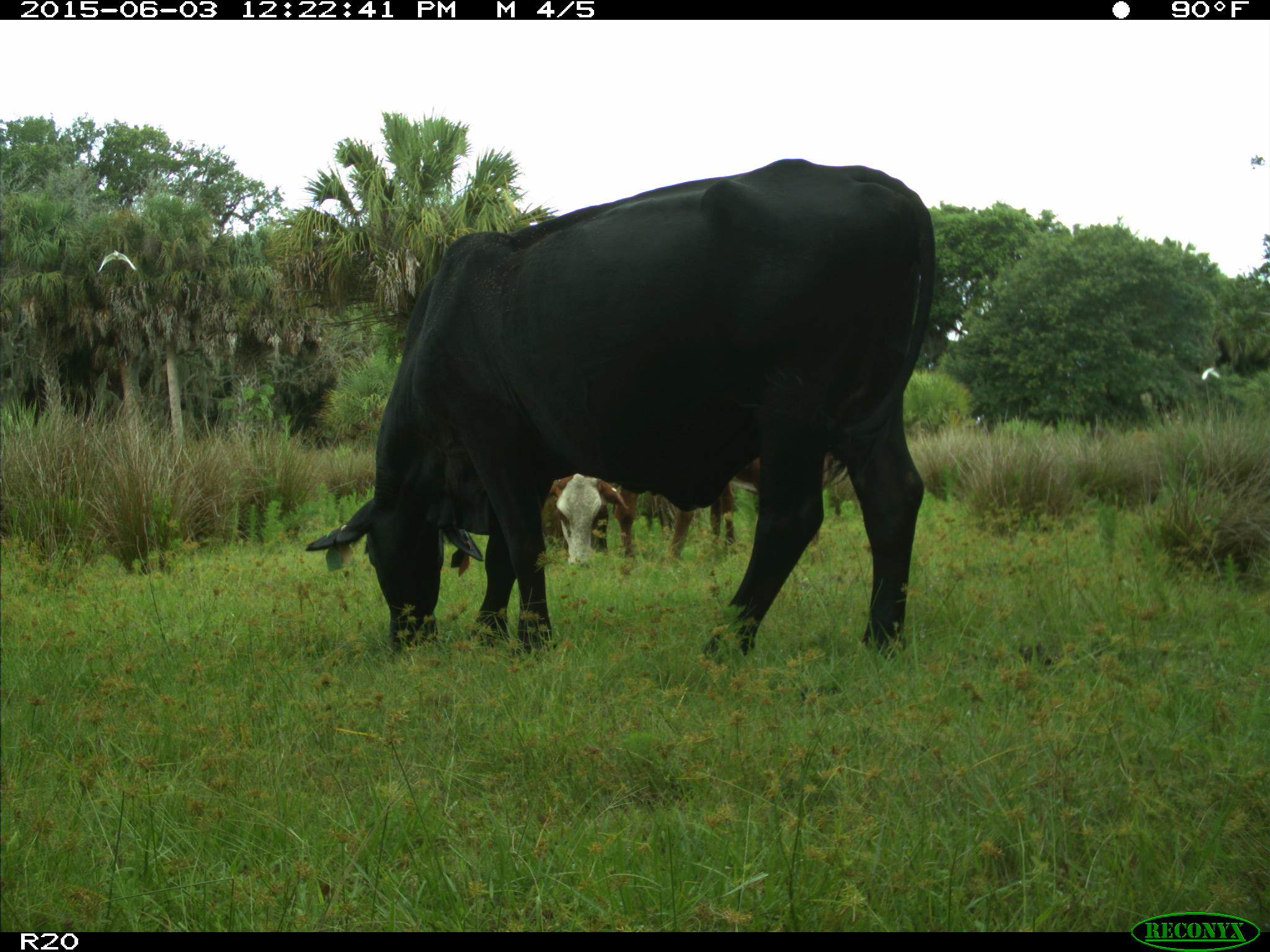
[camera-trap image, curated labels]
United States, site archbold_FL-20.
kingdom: Animalia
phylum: Chordata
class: Mammalia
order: Artiodactyla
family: Bovidae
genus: Bos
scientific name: Bos taurus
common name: domestic cow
Bos taurus (domestic cow).